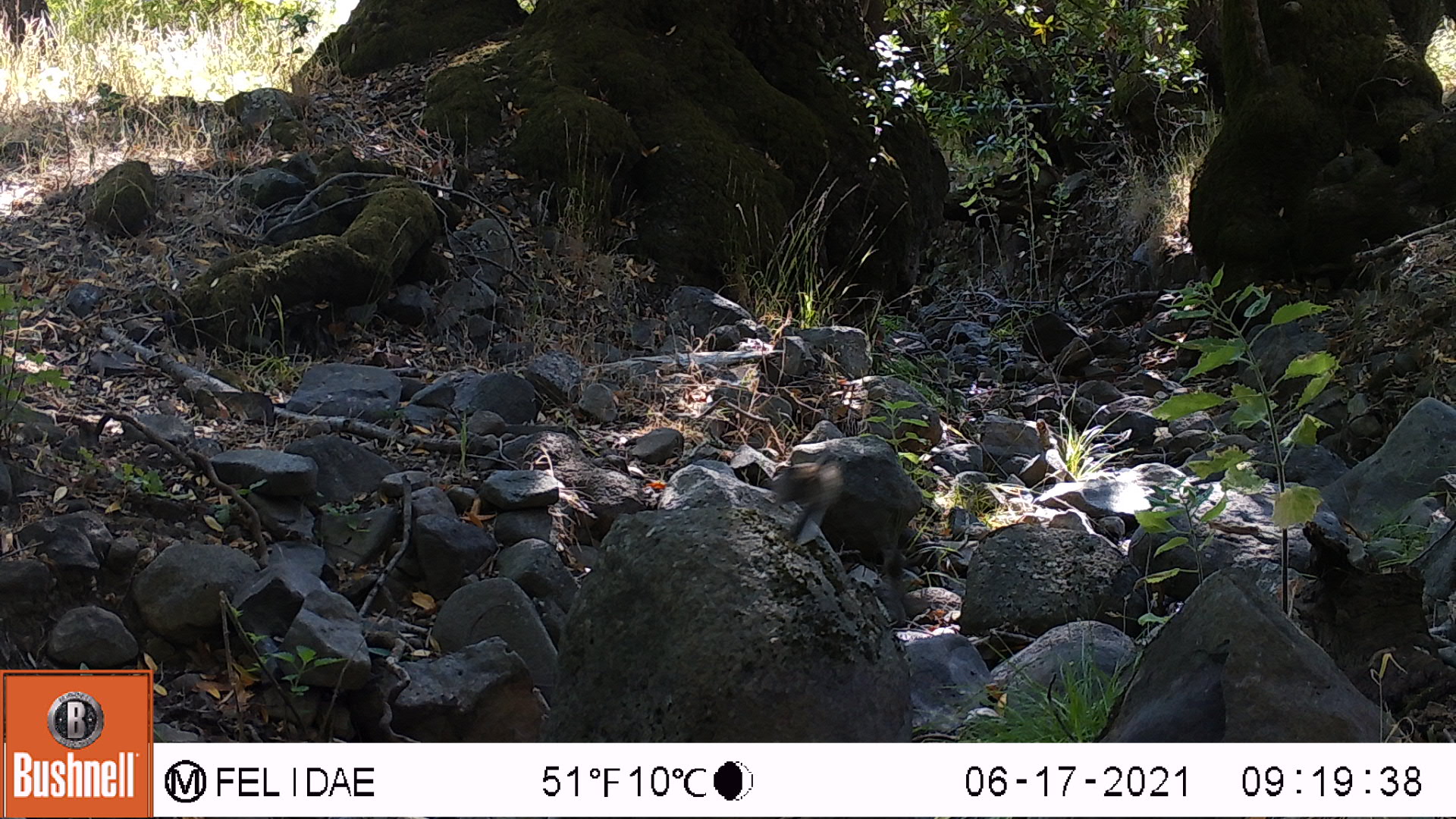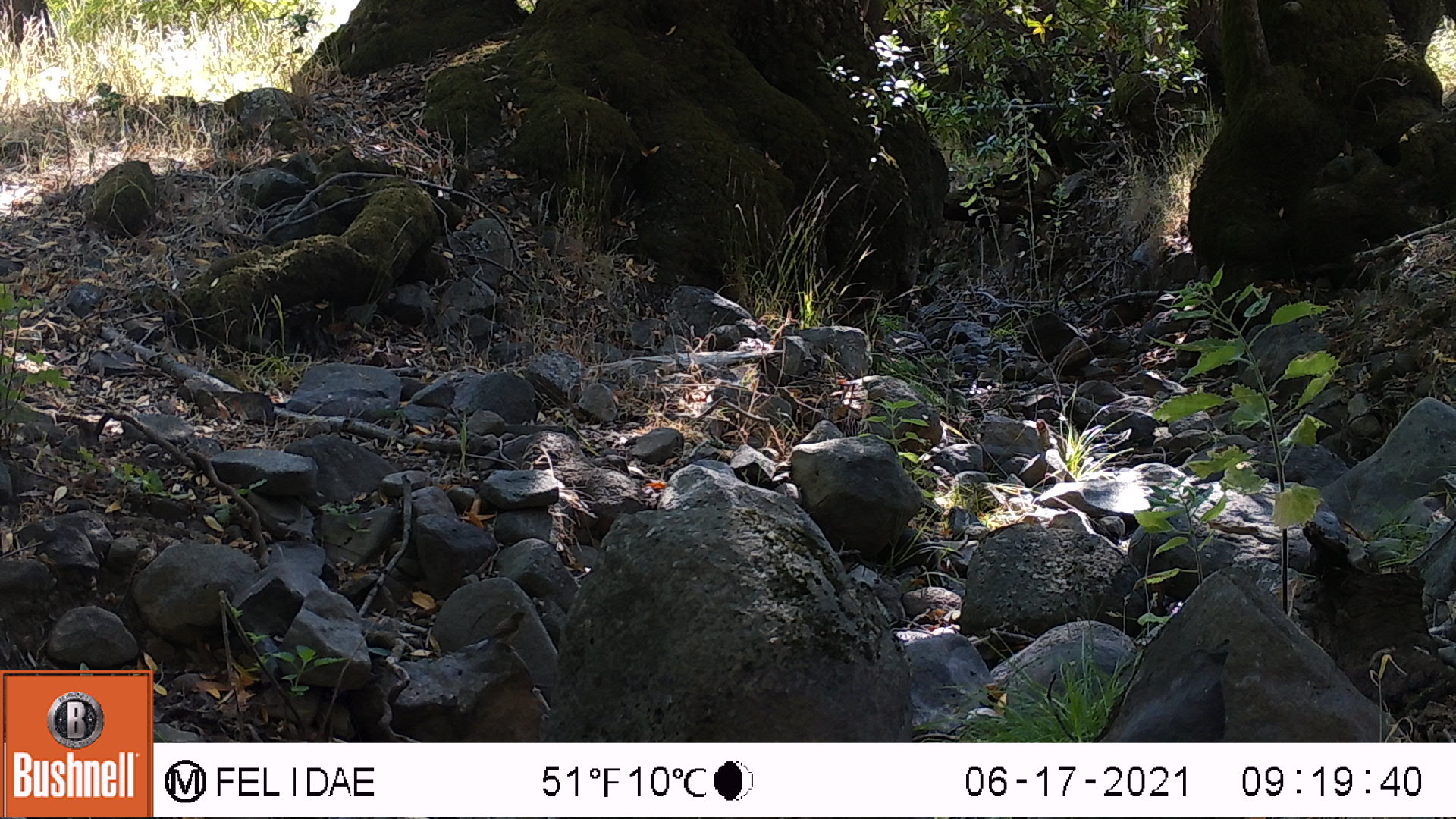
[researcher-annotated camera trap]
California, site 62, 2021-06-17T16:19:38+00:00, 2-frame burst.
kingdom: Animalia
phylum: Chordata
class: Aves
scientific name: Aves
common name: bird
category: unknown bird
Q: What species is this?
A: Unknown bird (bird) (Aves).